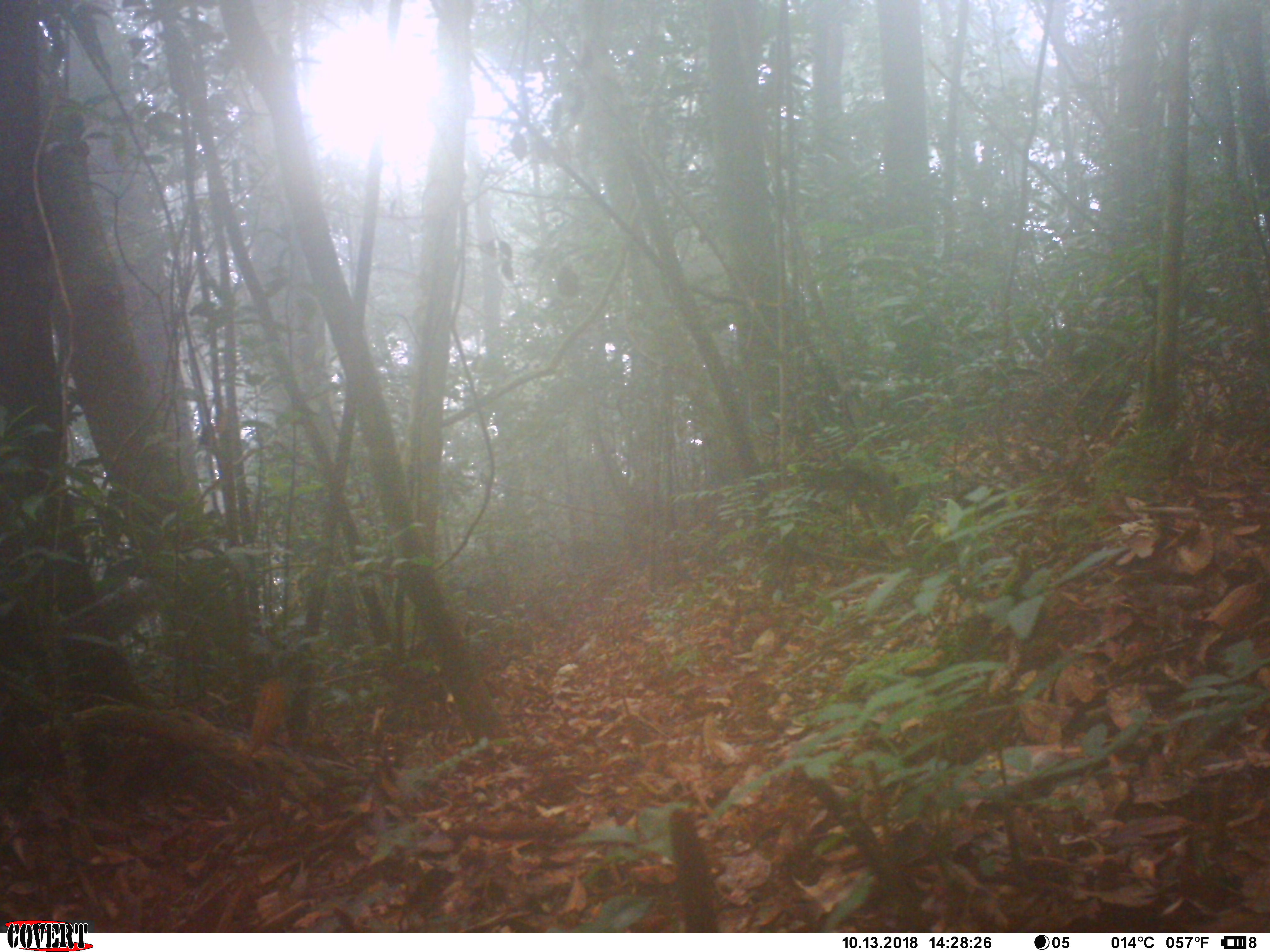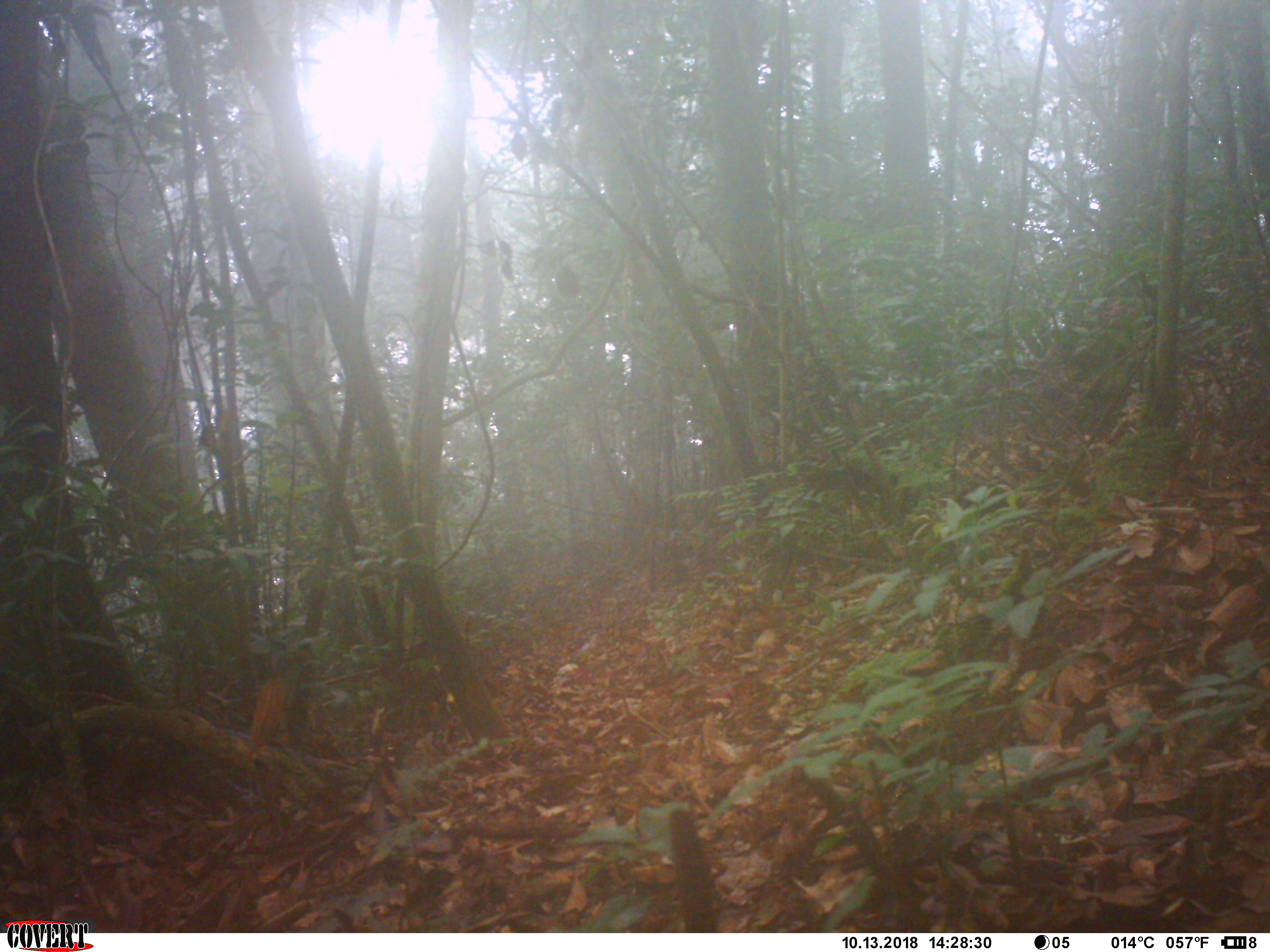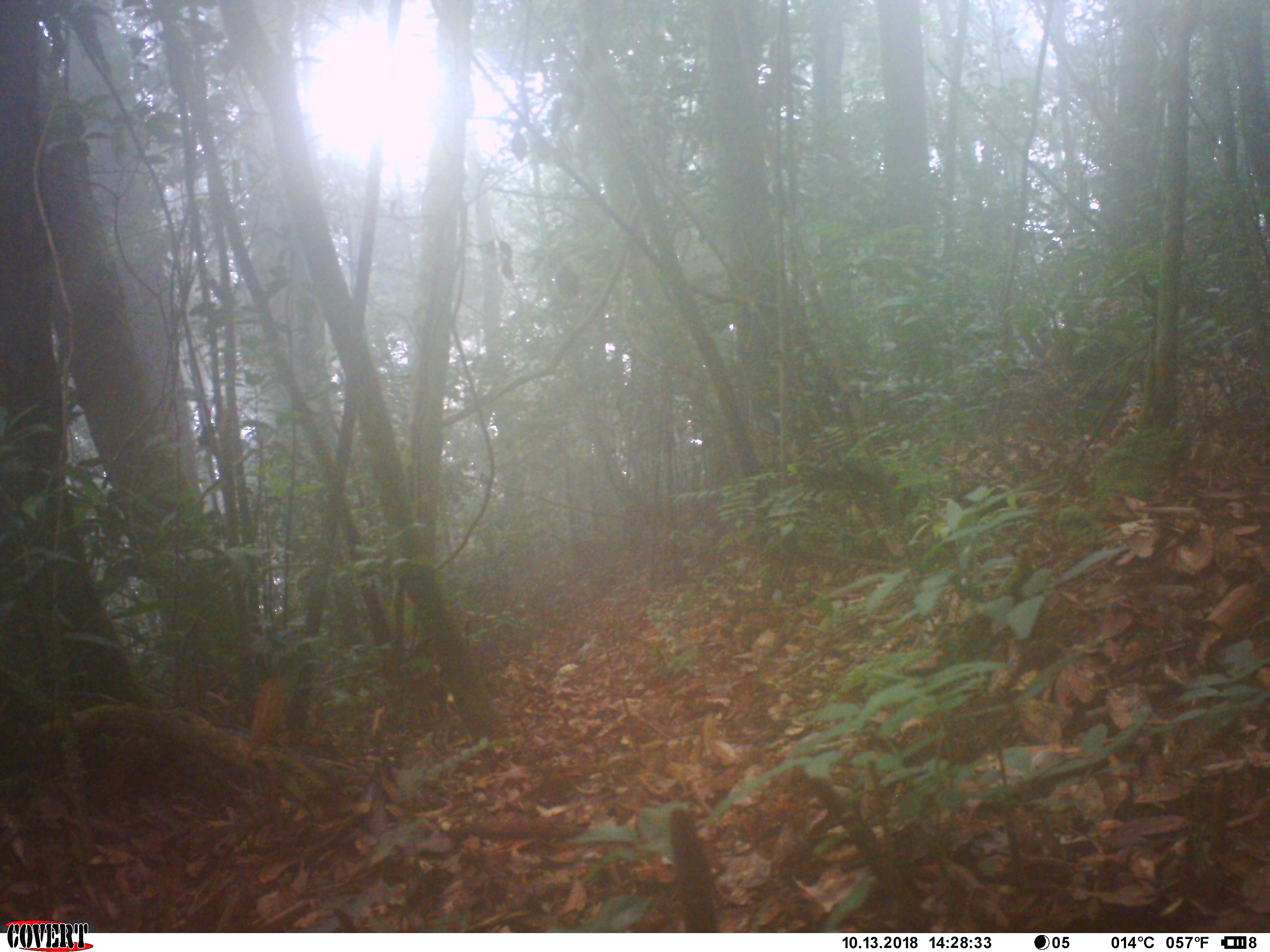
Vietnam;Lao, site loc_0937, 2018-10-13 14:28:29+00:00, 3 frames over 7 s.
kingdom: Animalia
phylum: Chordata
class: Mammalia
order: Rodentia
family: Sciuridae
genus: Dremomys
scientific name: Dremomys rufigenis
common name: red-cheeked squirrel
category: red cheeked squirrel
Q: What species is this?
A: Red cheeked squirrel (red-cheeked squirrel) (Dremomys rufigenis).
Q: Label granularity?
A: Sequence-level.